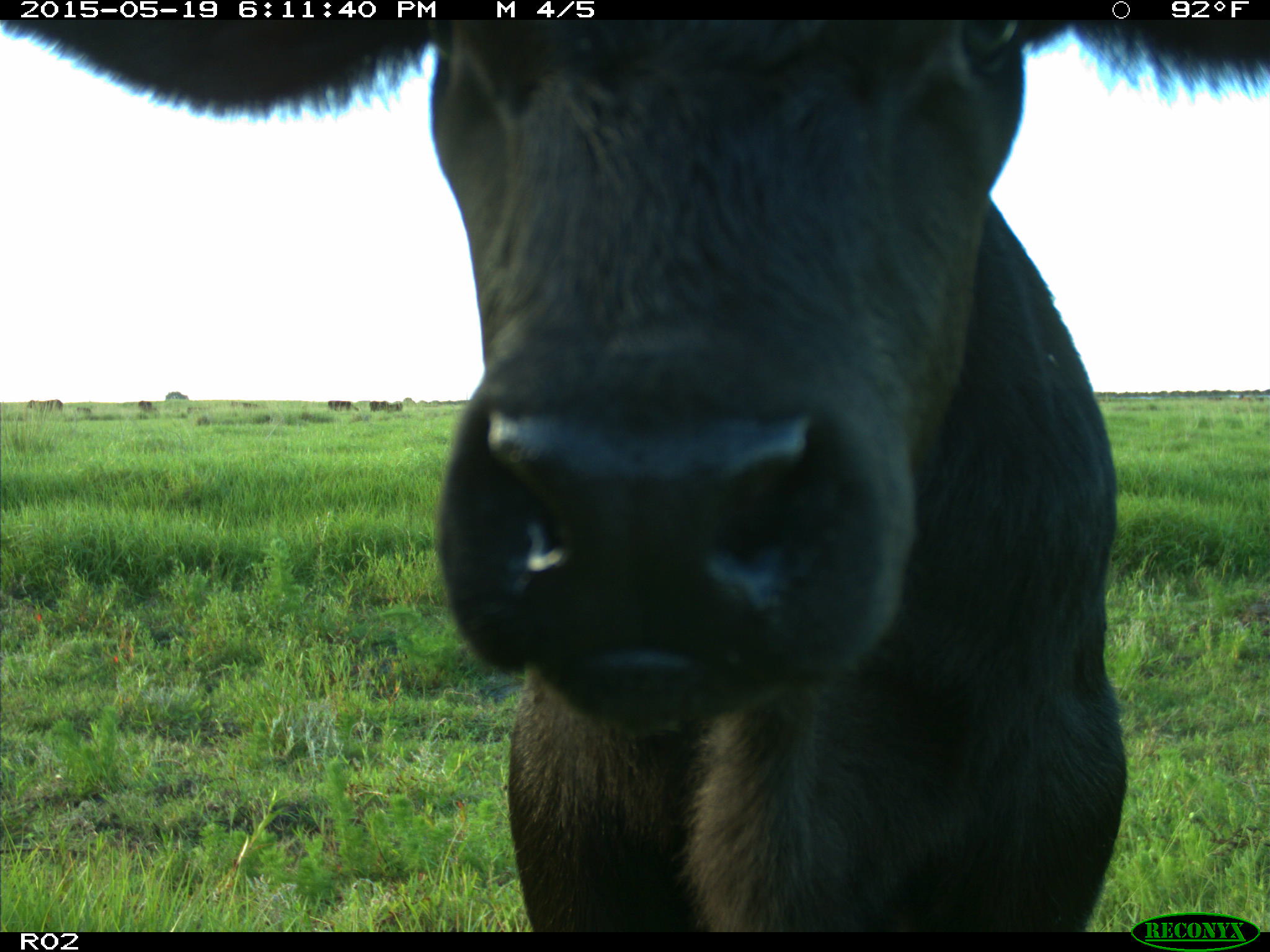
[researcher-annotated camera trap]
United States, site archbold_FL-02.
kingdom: Animalia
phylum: Chordata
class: Mammalia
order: Artiodactyla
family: Bovidae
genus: Bos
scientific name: Bos taurus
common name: domestic cow